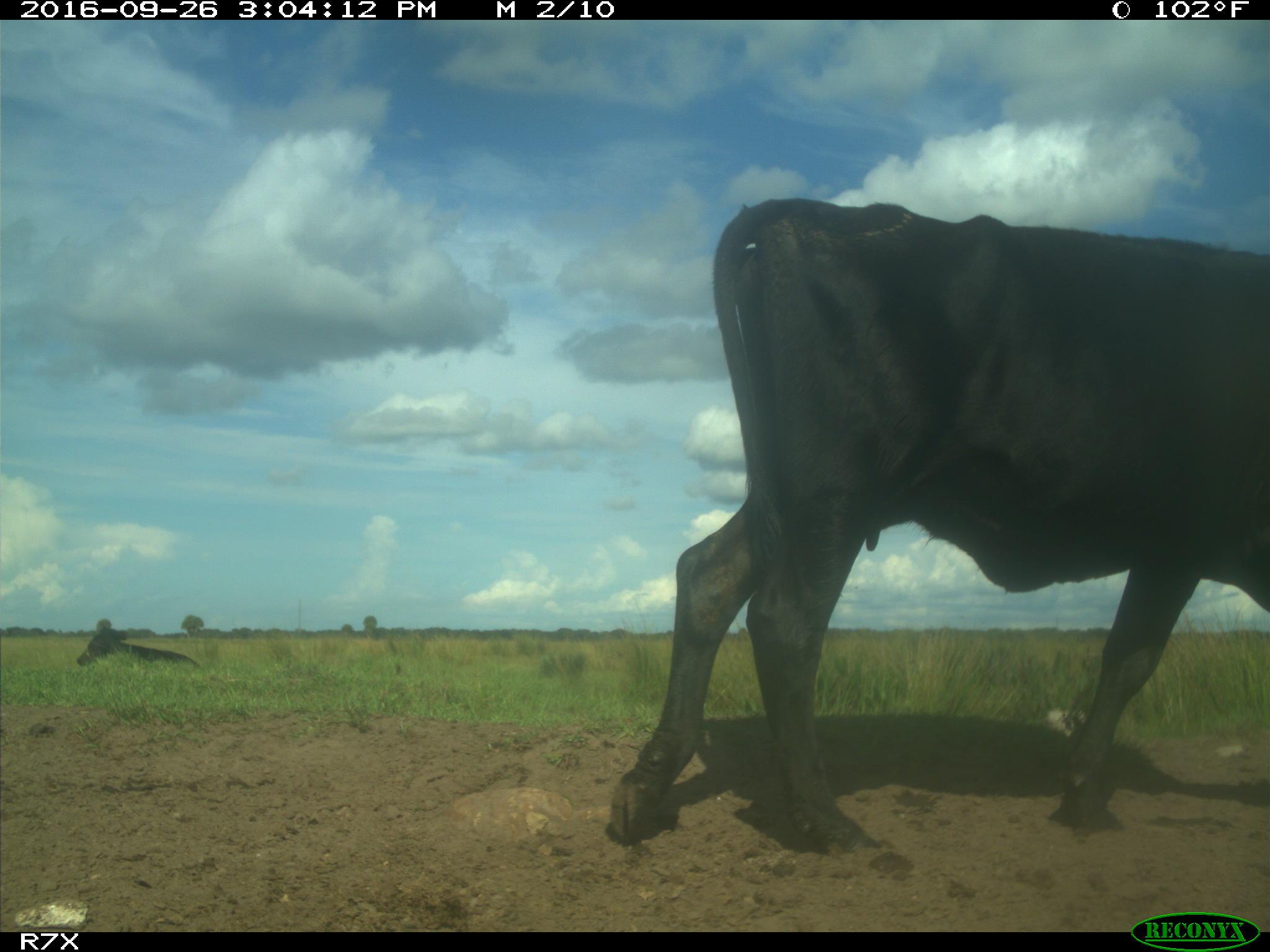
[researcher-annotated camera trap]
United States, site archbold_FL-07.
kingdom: Animalia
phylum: Chordata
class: Mammalia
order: Artiodactyla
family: Bovidae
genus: Bos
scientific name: Bos taurus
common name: domestic cow